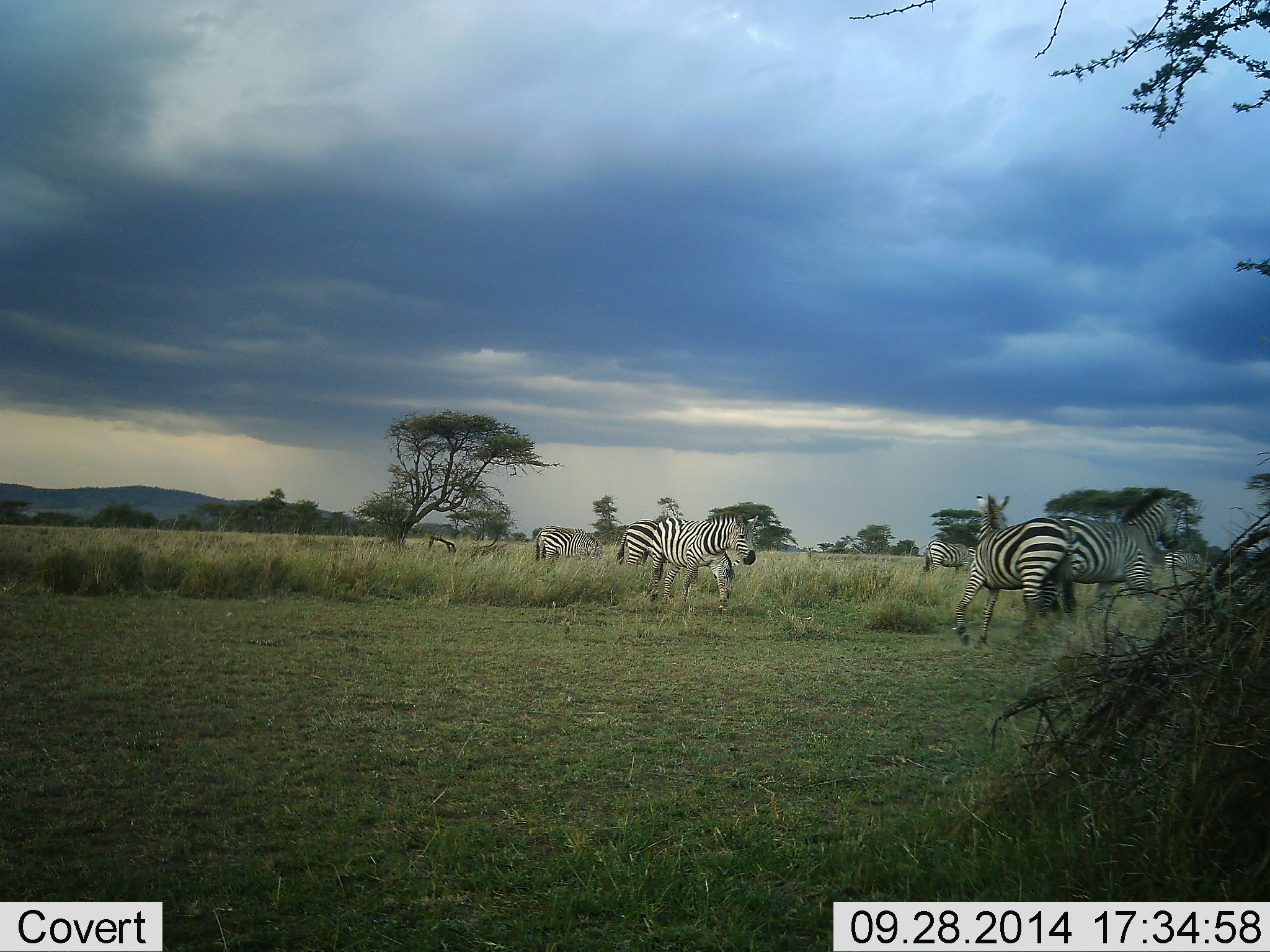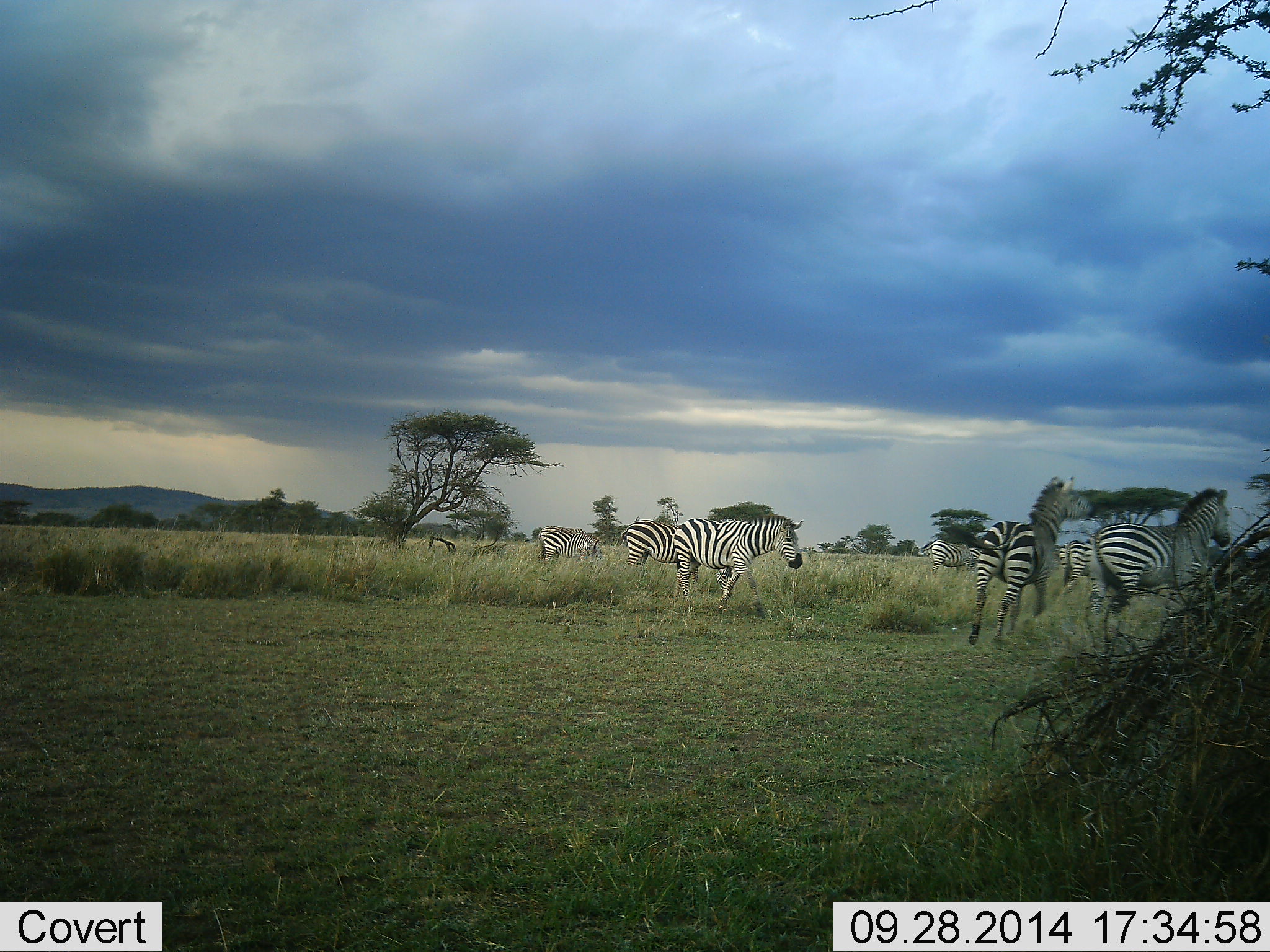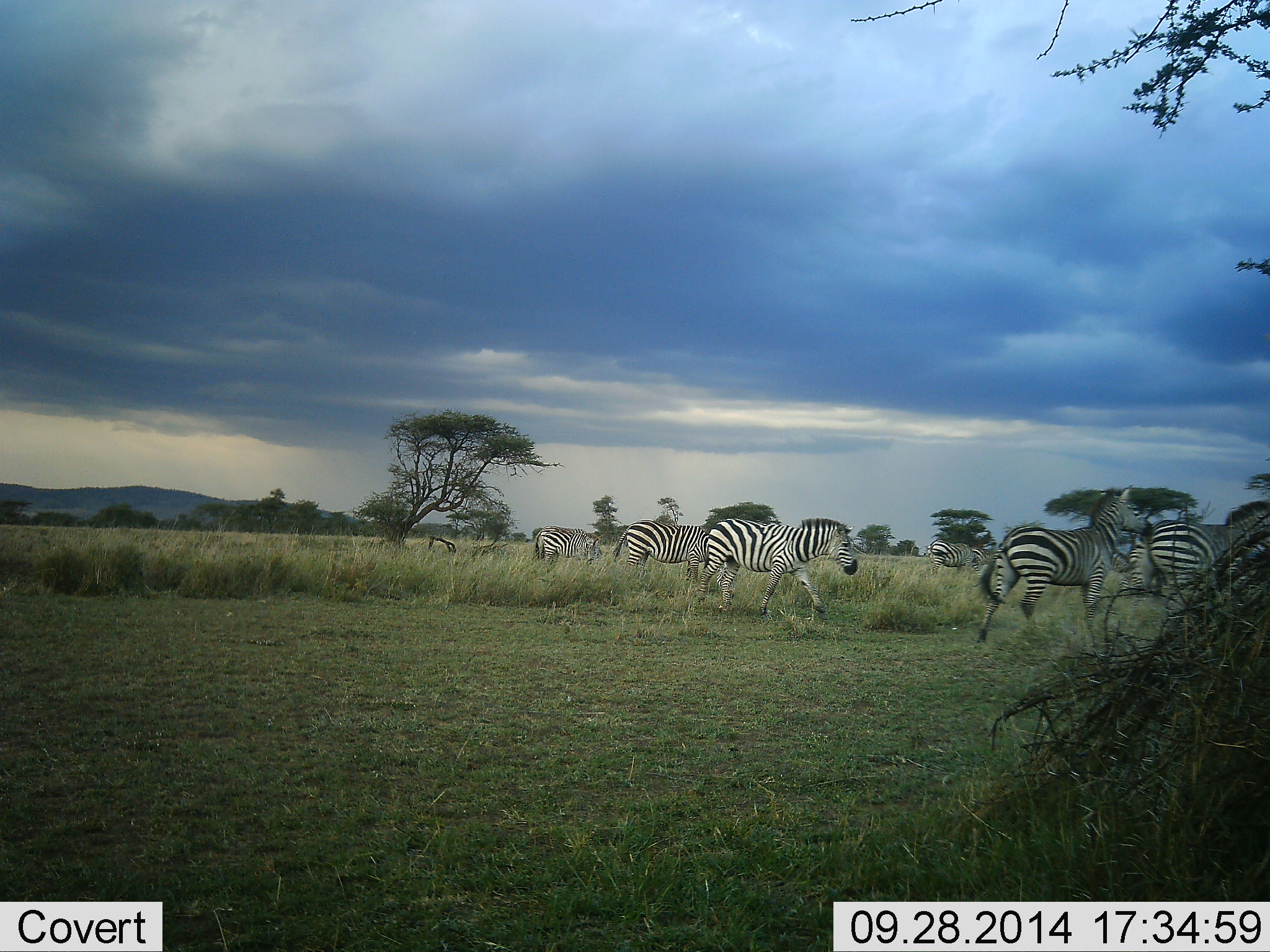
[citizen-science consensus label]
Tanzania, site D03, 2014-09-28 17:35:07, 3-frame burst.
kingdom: Animalia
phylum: Chordata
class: Mammalia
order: Perissodactyla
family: Equidae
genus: Equus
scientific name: Equus quagga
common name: plains zebra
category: zebra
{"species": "zebra (plains zebra) (Equus quagga)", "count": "7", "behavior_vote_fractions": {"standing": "30%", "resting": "0%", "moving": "100%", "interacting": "10%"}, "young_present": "0%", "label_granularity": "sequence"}